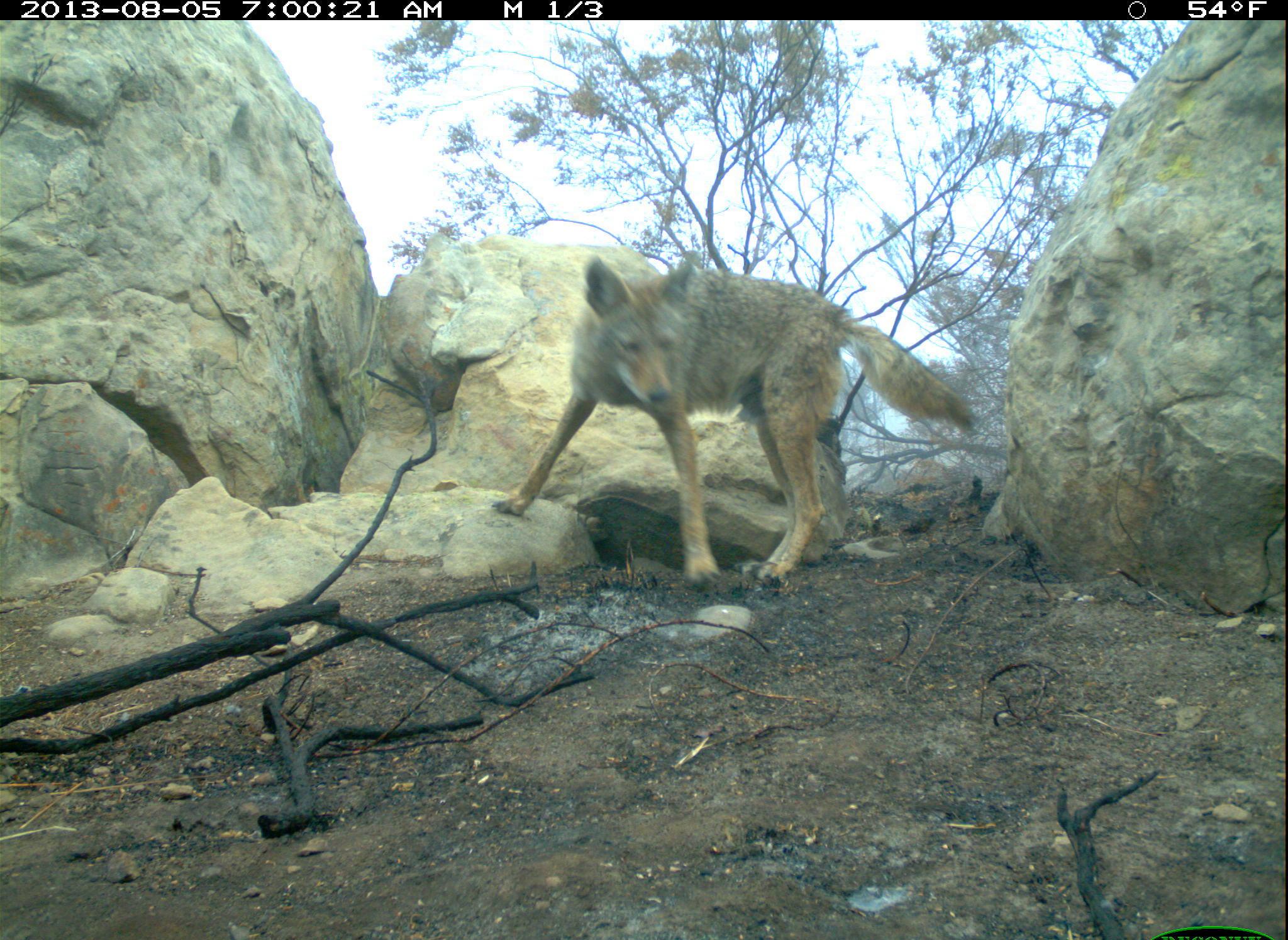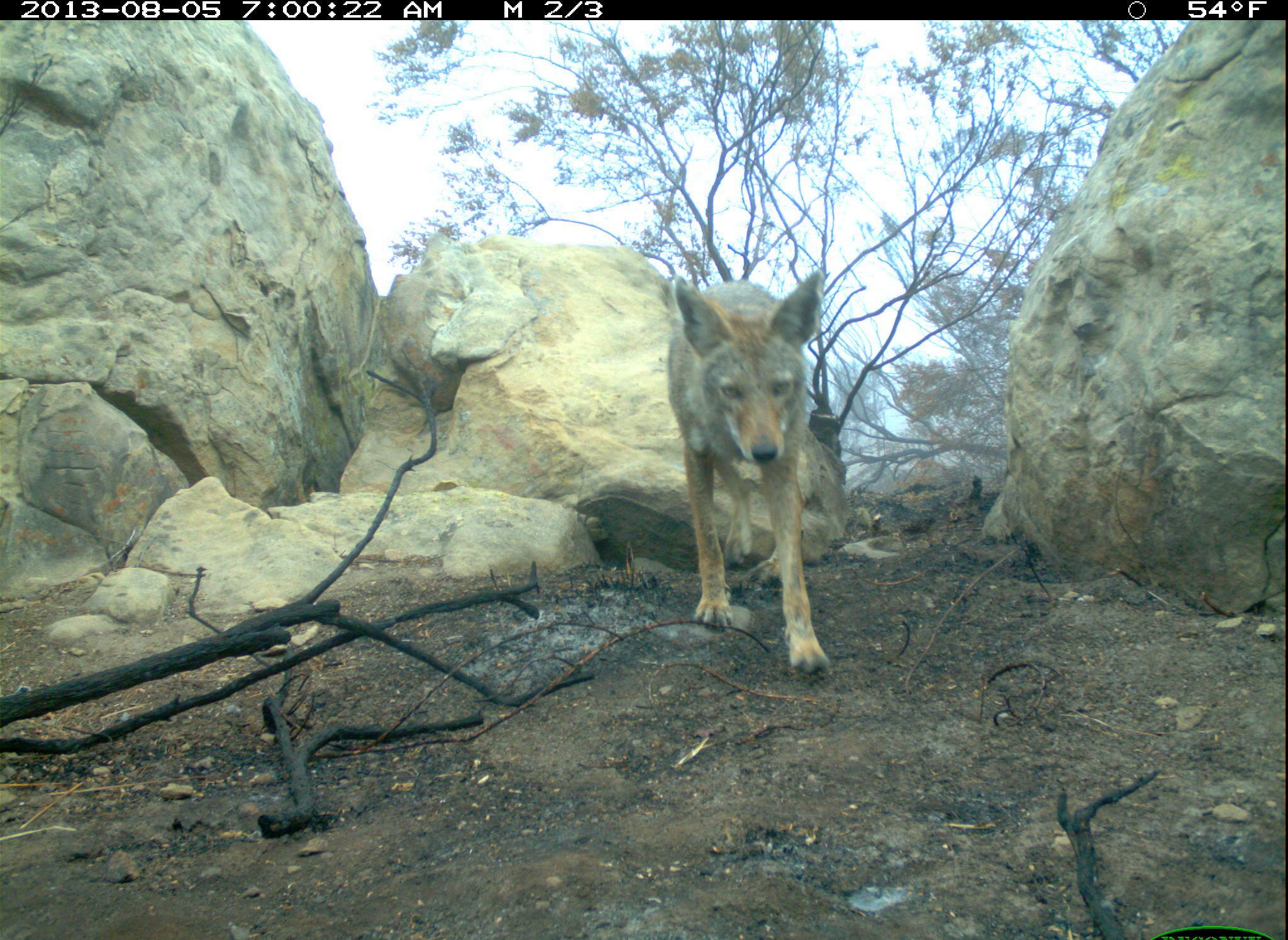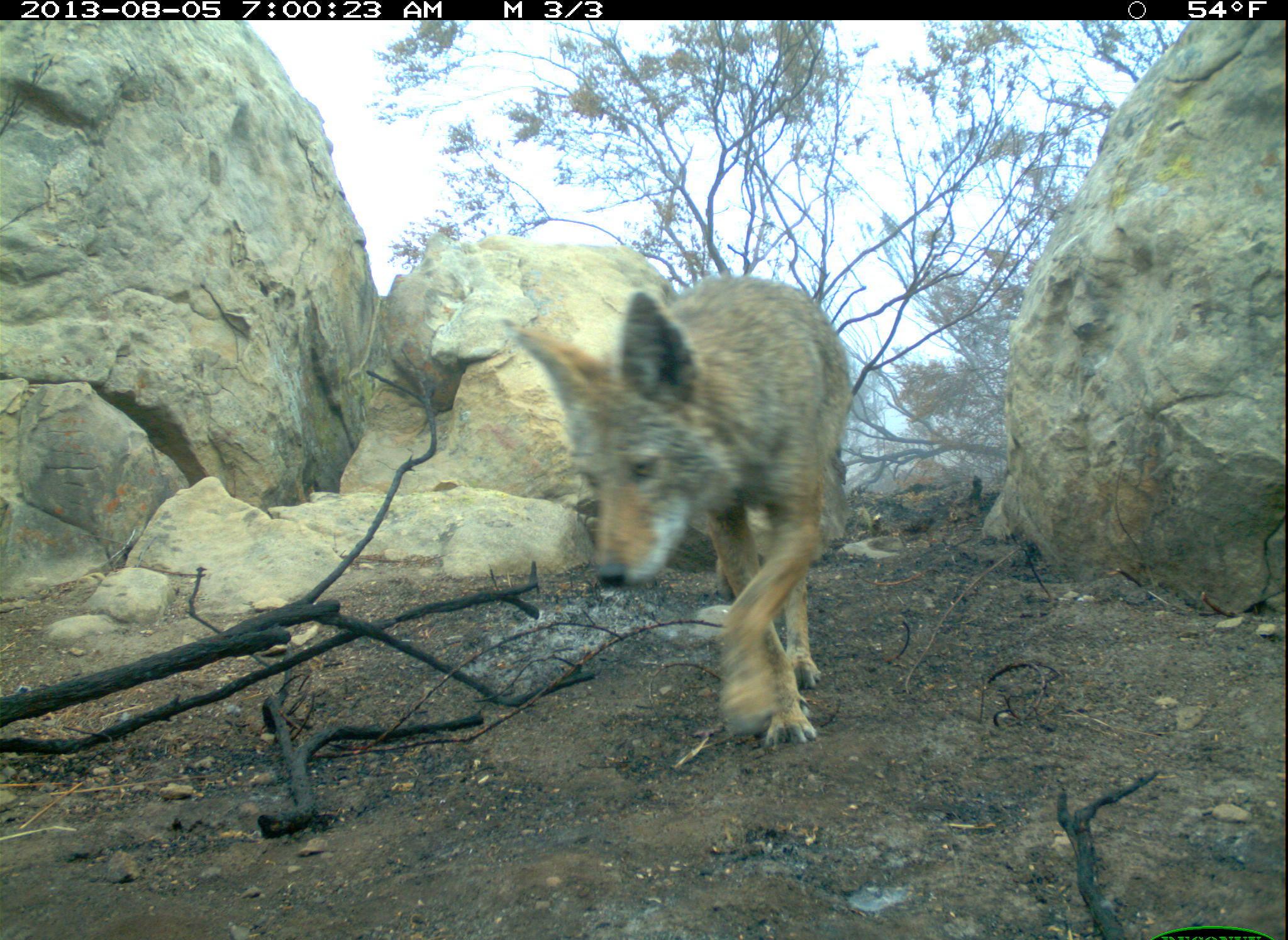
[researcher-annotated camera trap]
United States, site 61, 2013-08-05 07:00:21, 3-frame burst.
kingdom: Animalia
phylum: Chordata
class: Mammalia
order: Carnivora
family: Canidae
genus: Canis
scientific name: Canis latrans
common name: coyote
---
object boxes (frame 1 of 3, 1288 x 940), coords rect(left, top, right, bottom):
coyote: rect(482, 247, 993, 599)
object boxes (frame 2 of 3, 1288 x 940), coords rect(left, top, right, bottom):
coyote: rect(655, 259, 855, 689)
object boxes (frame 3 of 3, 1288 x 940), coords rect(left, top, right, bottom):
coyote: rect(494, 269, 879, 768)